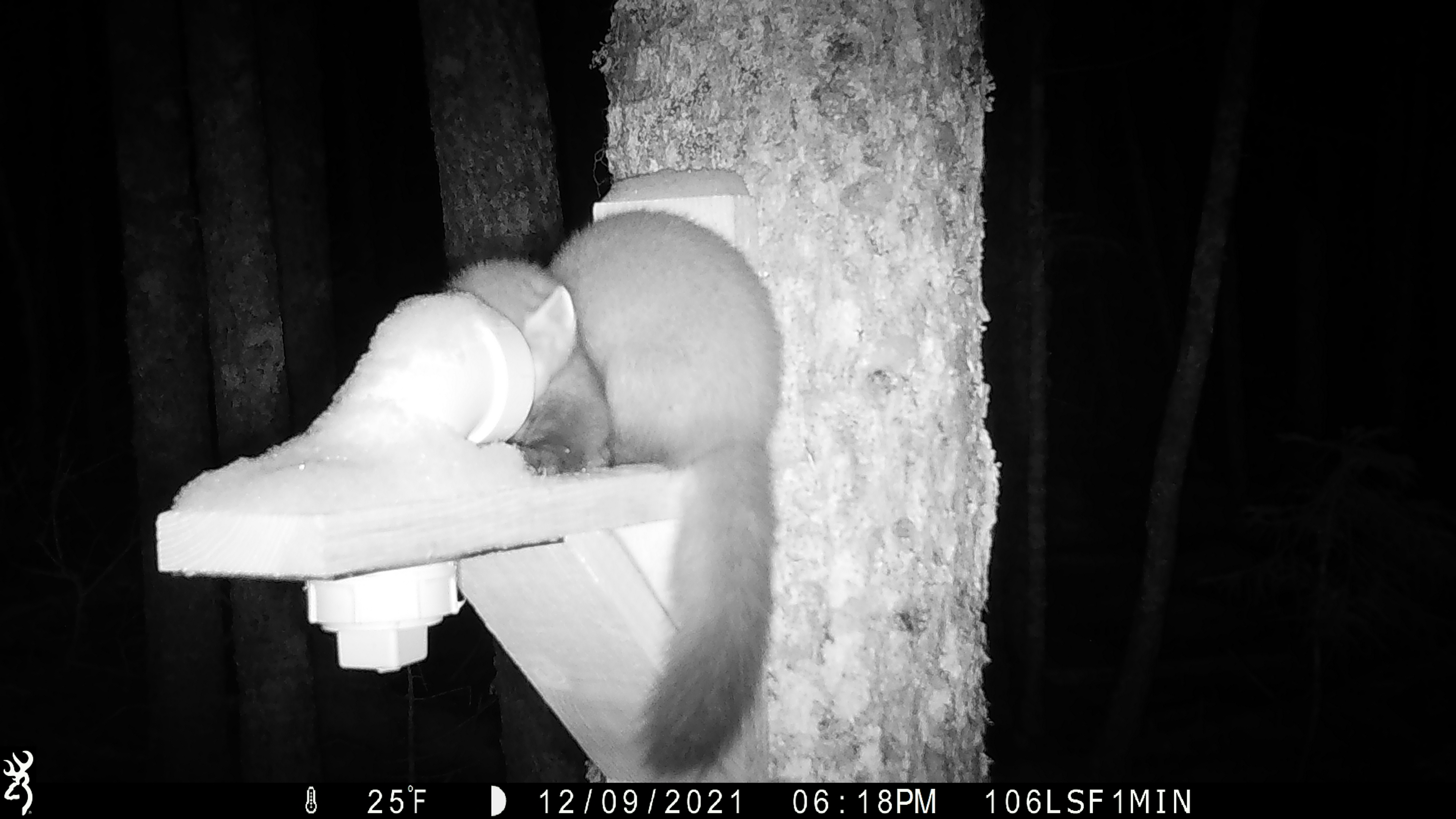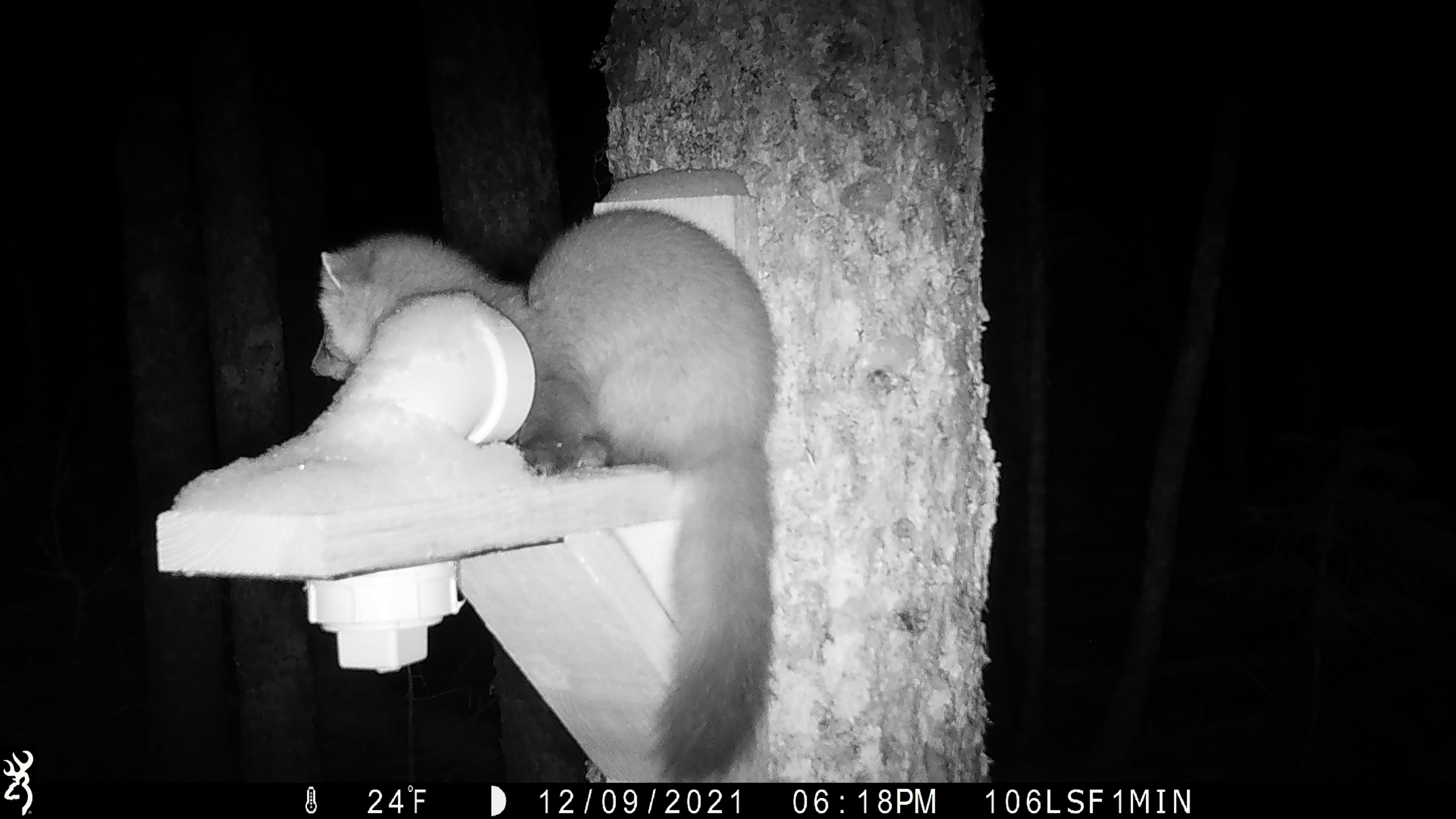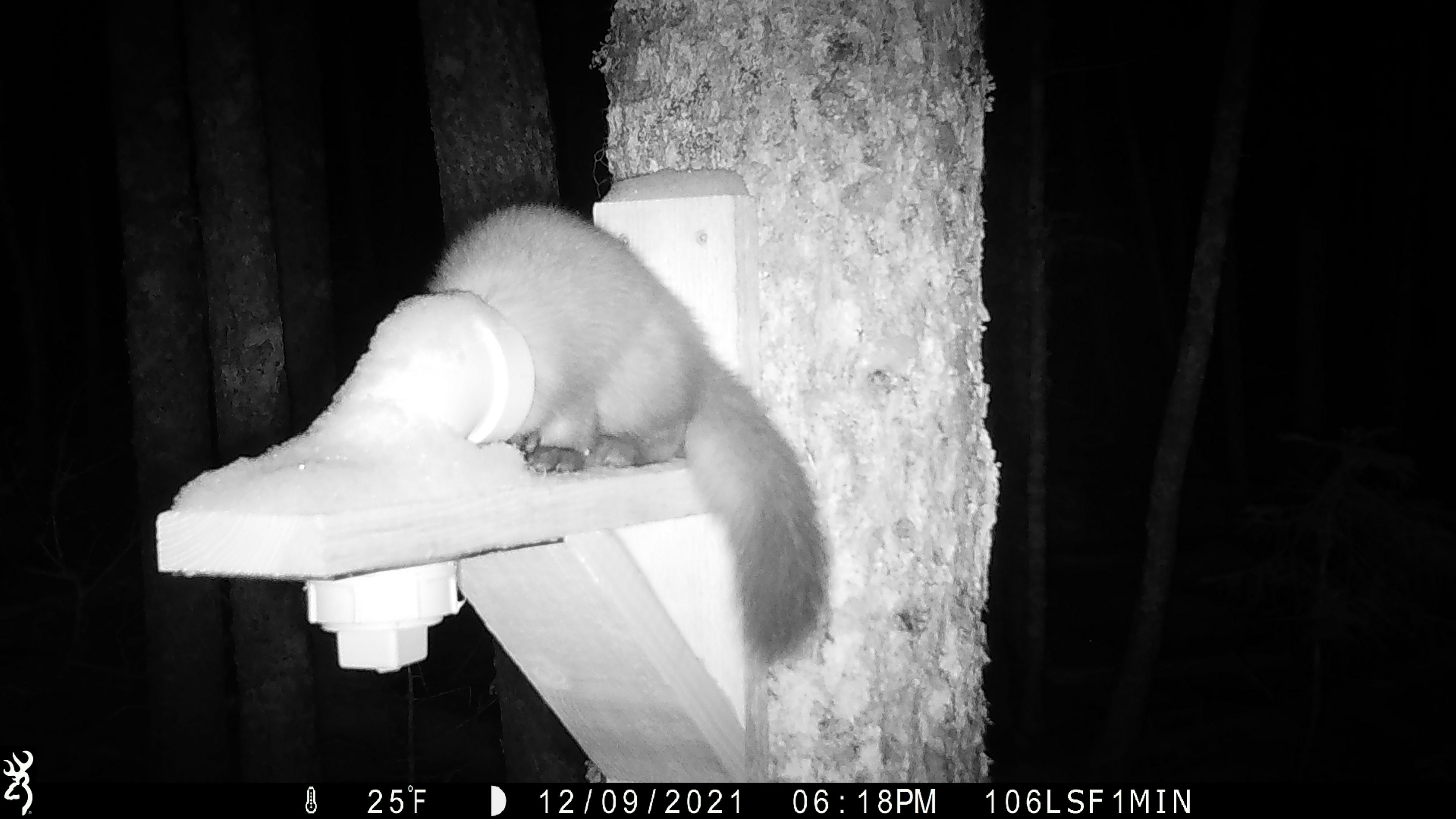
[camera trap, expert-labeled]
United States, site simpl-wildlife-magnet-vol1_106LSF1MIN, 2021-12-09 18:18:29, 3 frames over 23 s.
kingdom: Animalia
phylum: Chordata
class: Mammalia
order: Carnivora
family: Mustelidae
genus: Martes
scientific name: Martes americana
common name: american marten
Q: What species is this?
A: American marten (Martes americana).